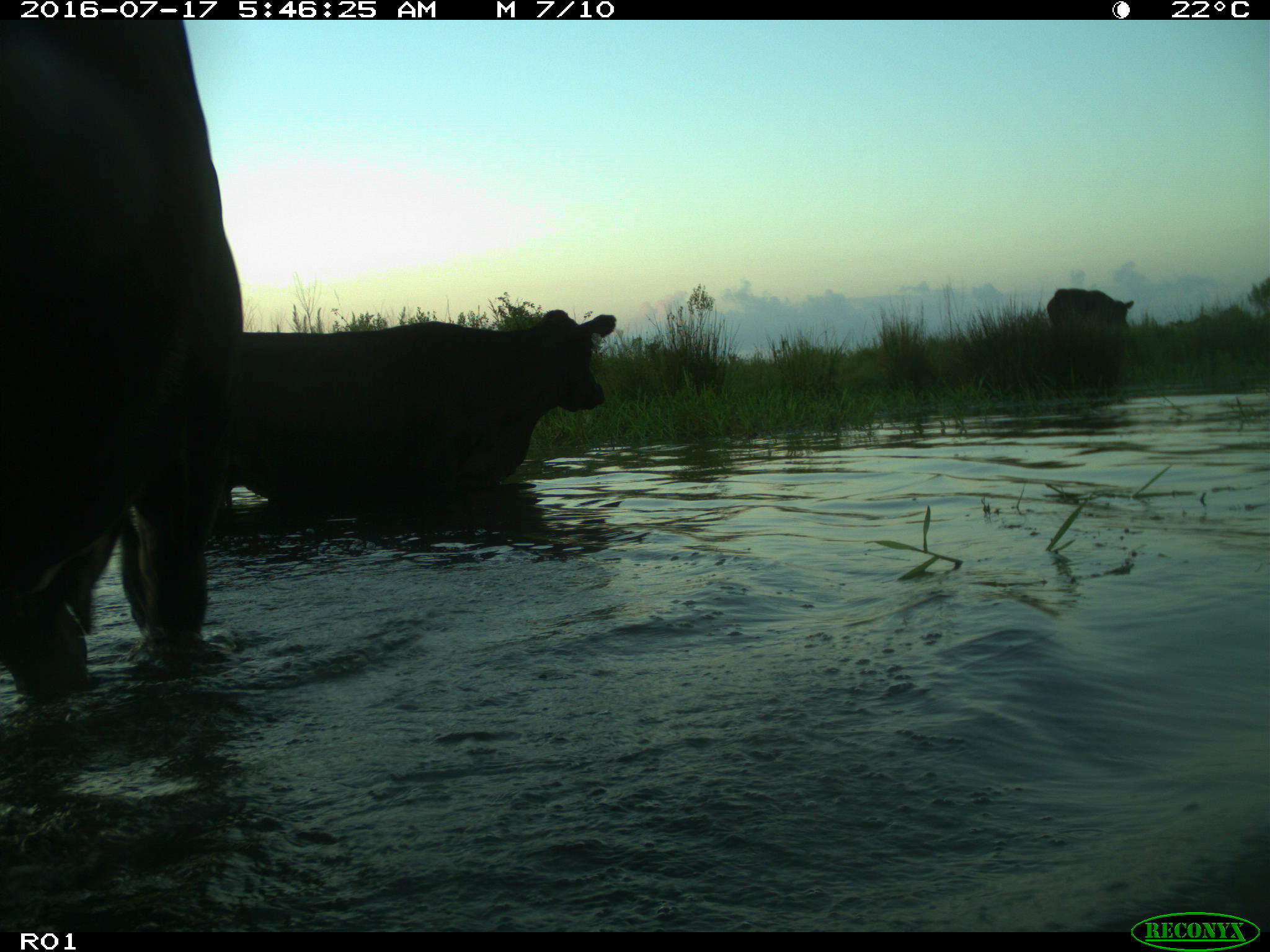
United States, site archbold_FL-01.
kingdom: Animalia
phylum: Chordata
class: Mammalia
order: Artiodactyla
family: Bovidae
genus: Bos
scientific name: Bos taurus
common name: domestic cow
Bos taurus (domestic cow).